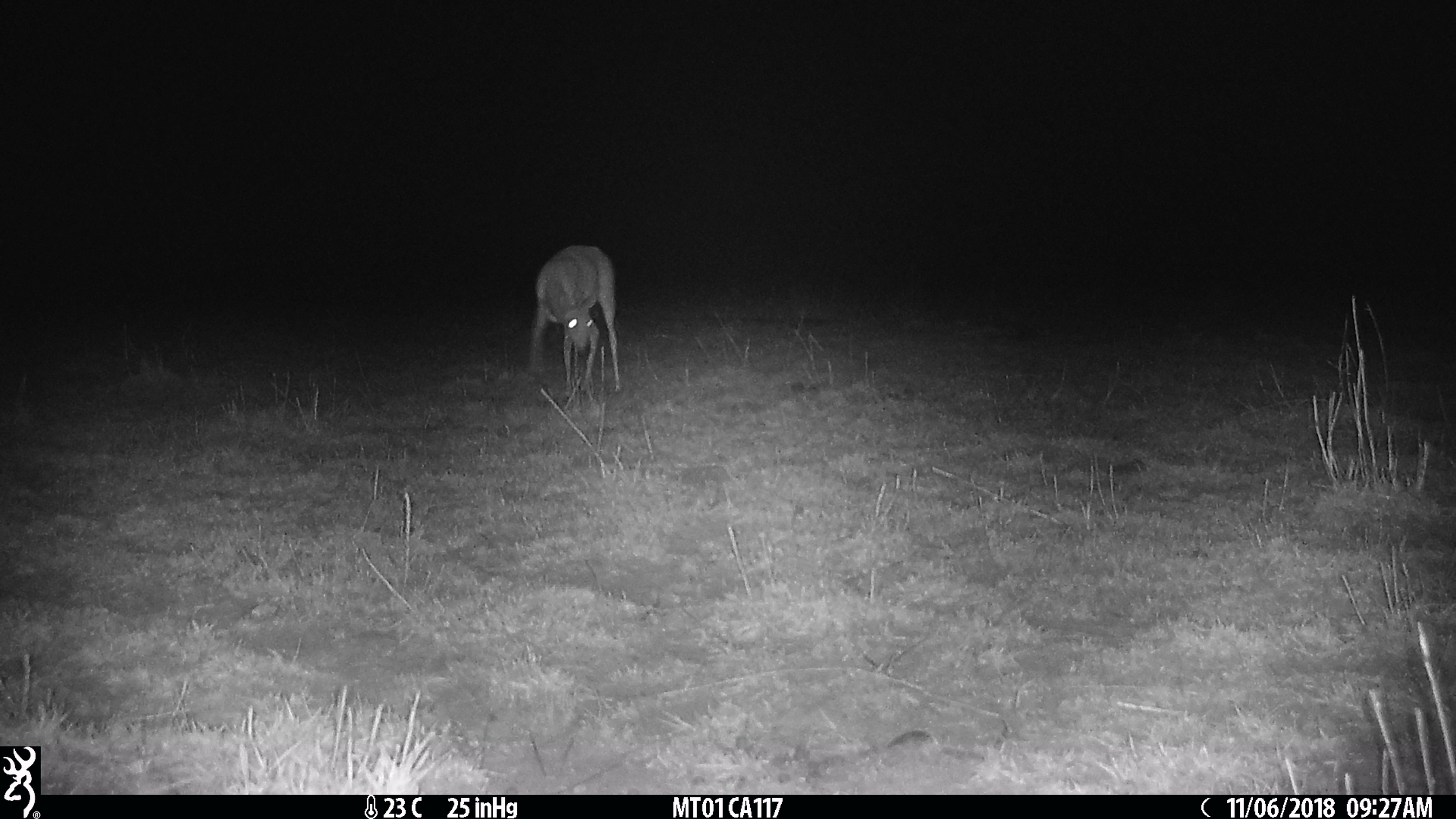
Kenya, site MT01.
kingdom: Animalia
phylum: Chordata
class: Mammalia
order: Artiodactyla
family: Bovidae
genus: Ourebia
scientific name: Ourebia ourebi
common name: oribi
Oribi (Ourebia ourebi).